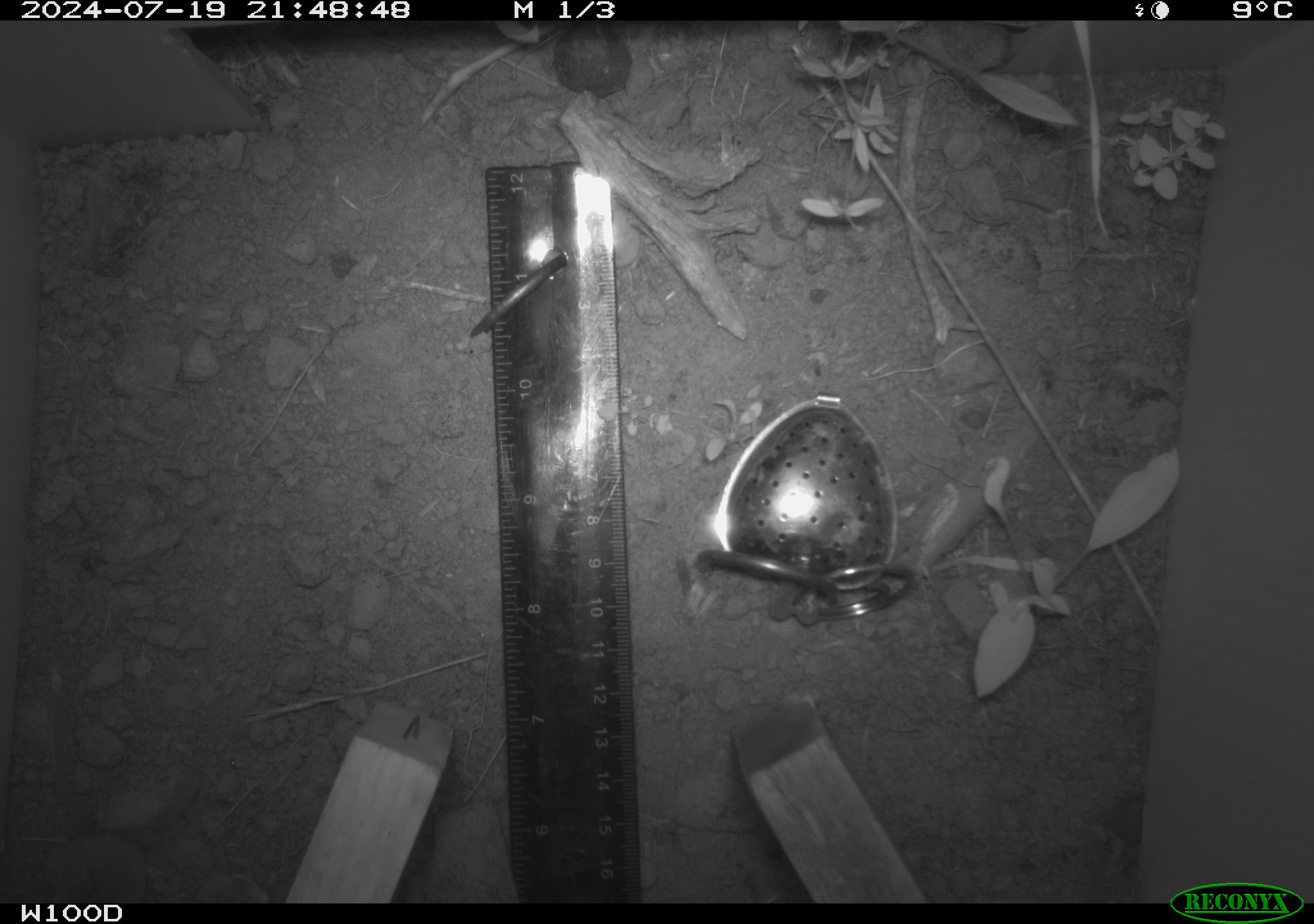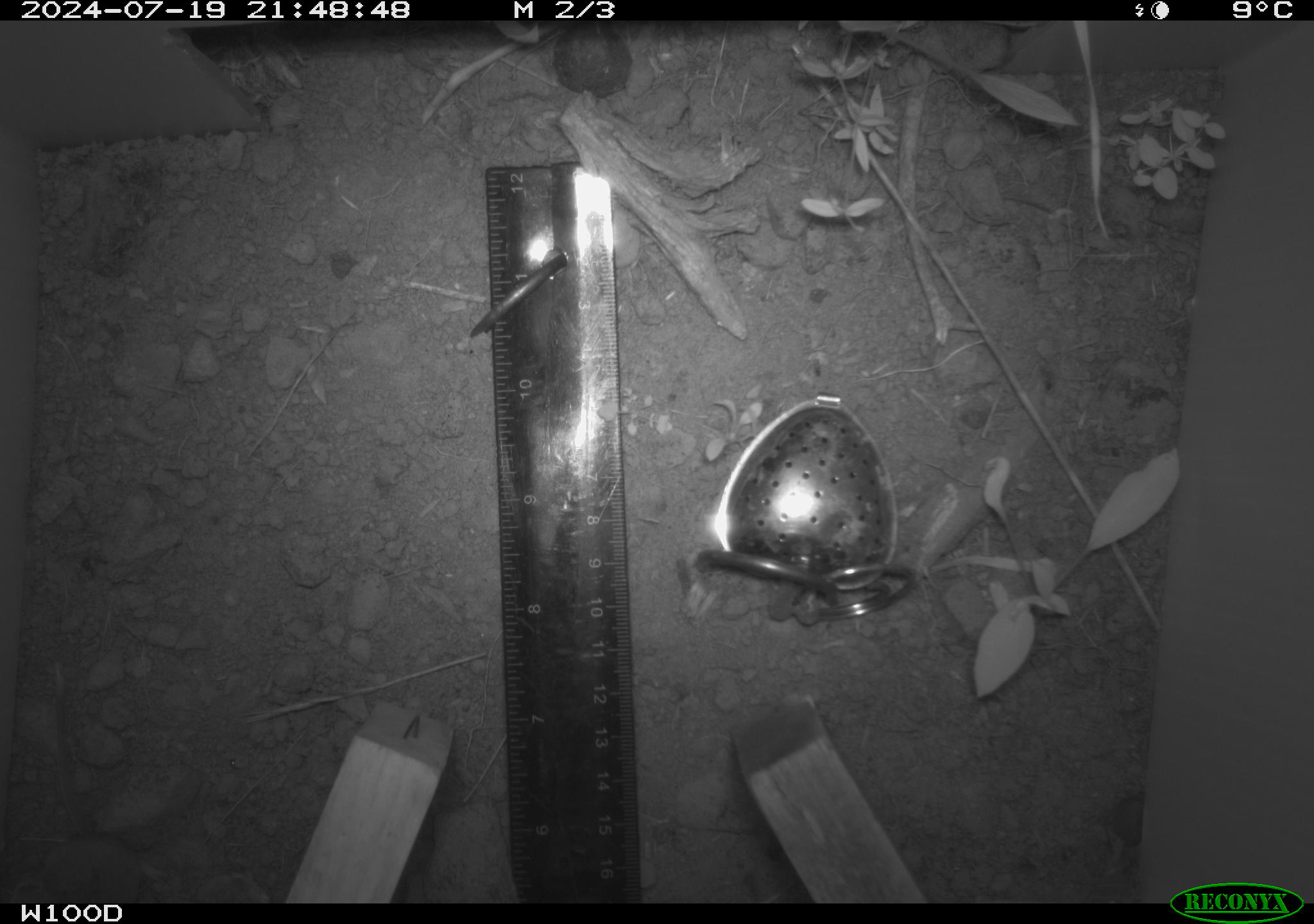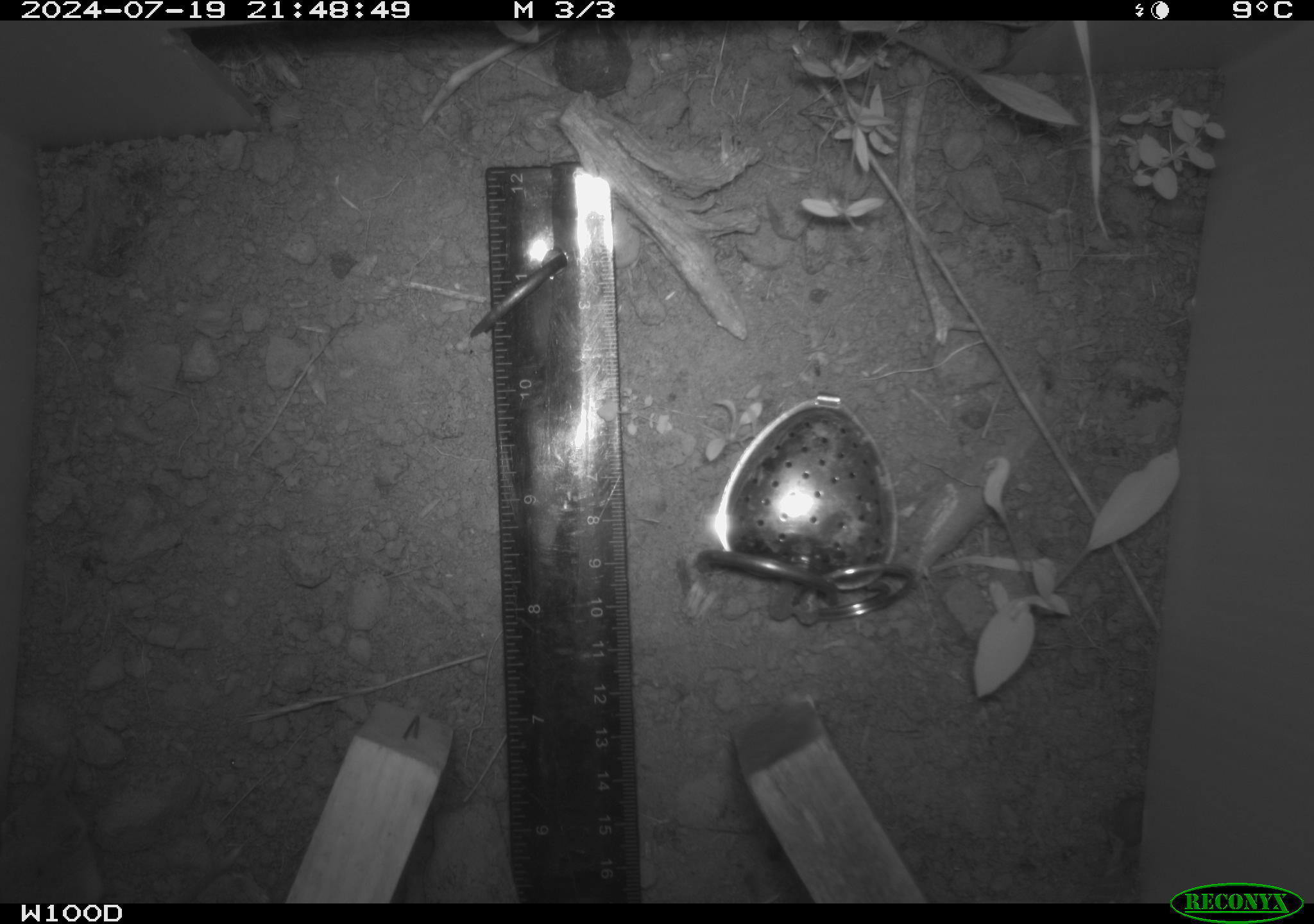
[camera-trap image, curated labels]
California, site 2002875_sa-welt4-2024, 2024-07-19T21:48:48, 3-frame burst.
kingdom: Animalia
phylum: Chordata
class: Mammalia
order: Eulipotyphla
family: Soricidae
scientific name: Soricidae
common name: shrews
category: soricidae family